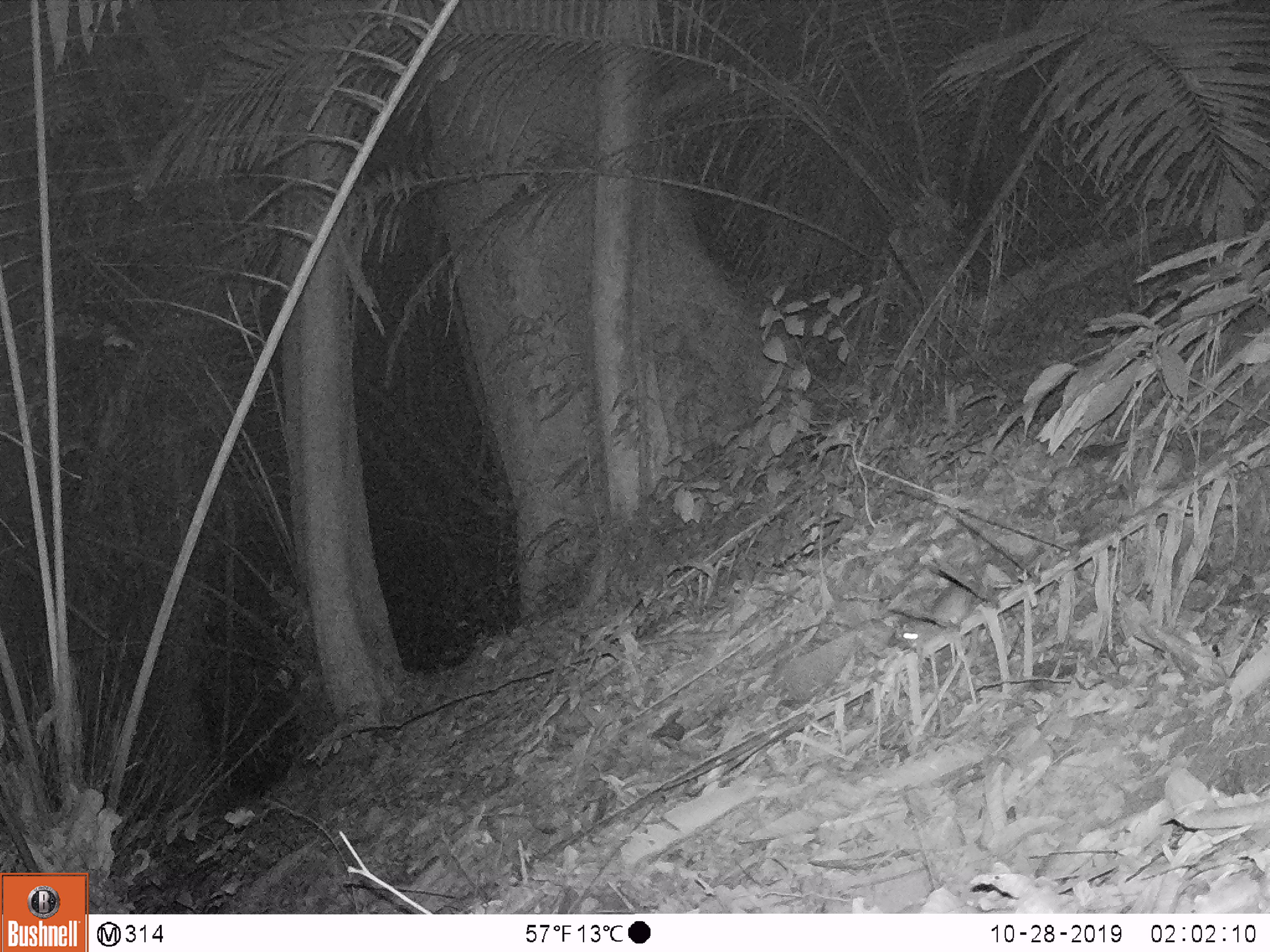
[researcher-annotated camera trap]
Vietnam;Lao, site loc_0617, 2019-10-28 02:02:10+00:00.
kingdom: Animalia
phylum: Chordata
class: Mammalia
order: Rodentia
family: Muridae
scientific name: Muridae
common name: old-world mice and rats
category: unidentified murid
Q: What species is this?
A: Unidentified murid (old-world mice and rats) (Muridae).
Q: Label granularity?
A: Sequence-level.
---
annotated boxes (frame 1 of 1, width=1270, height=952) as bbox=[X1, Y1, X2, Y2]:
unidentified murid: bbox=[893, 588, 981, 650]